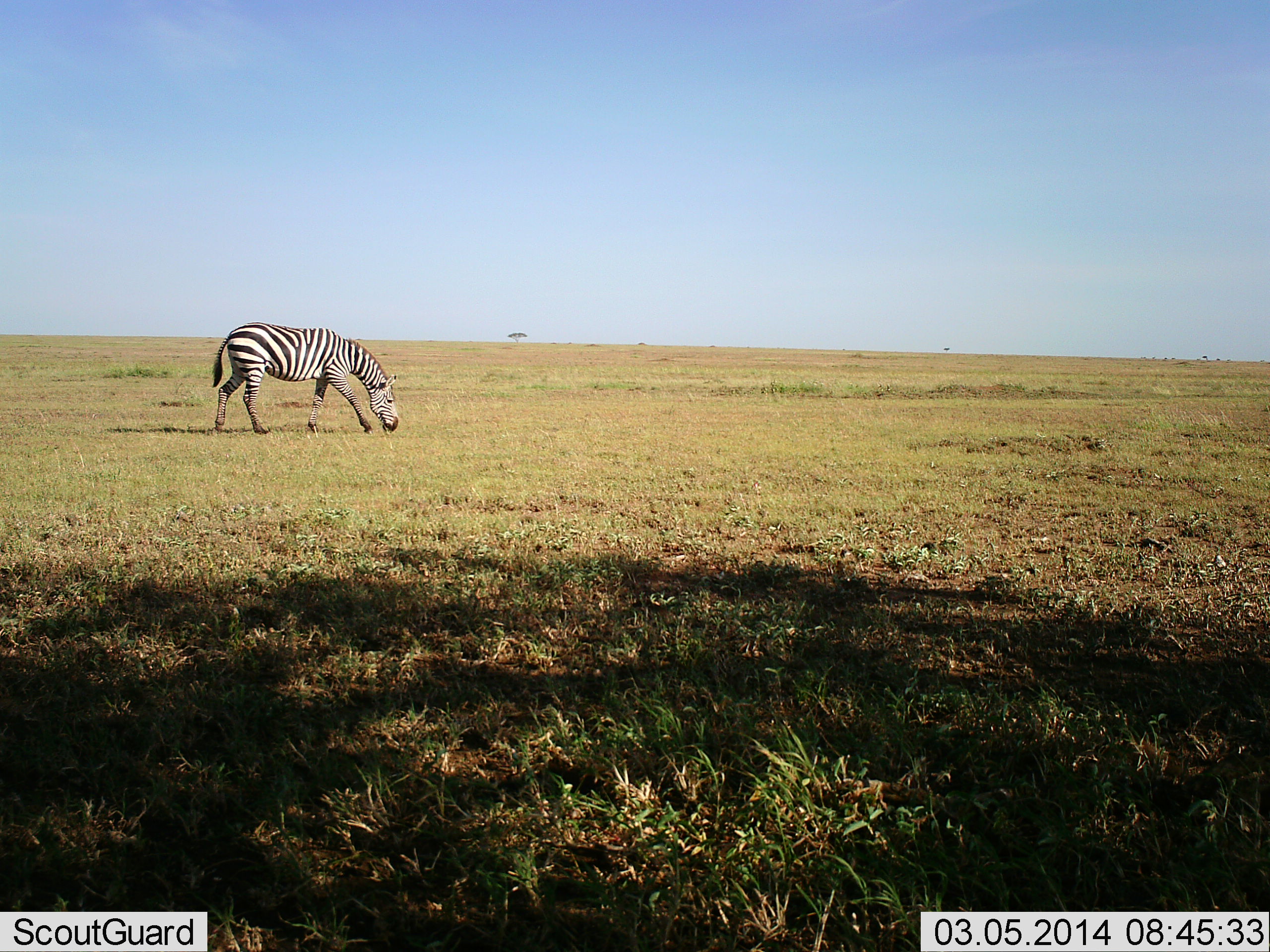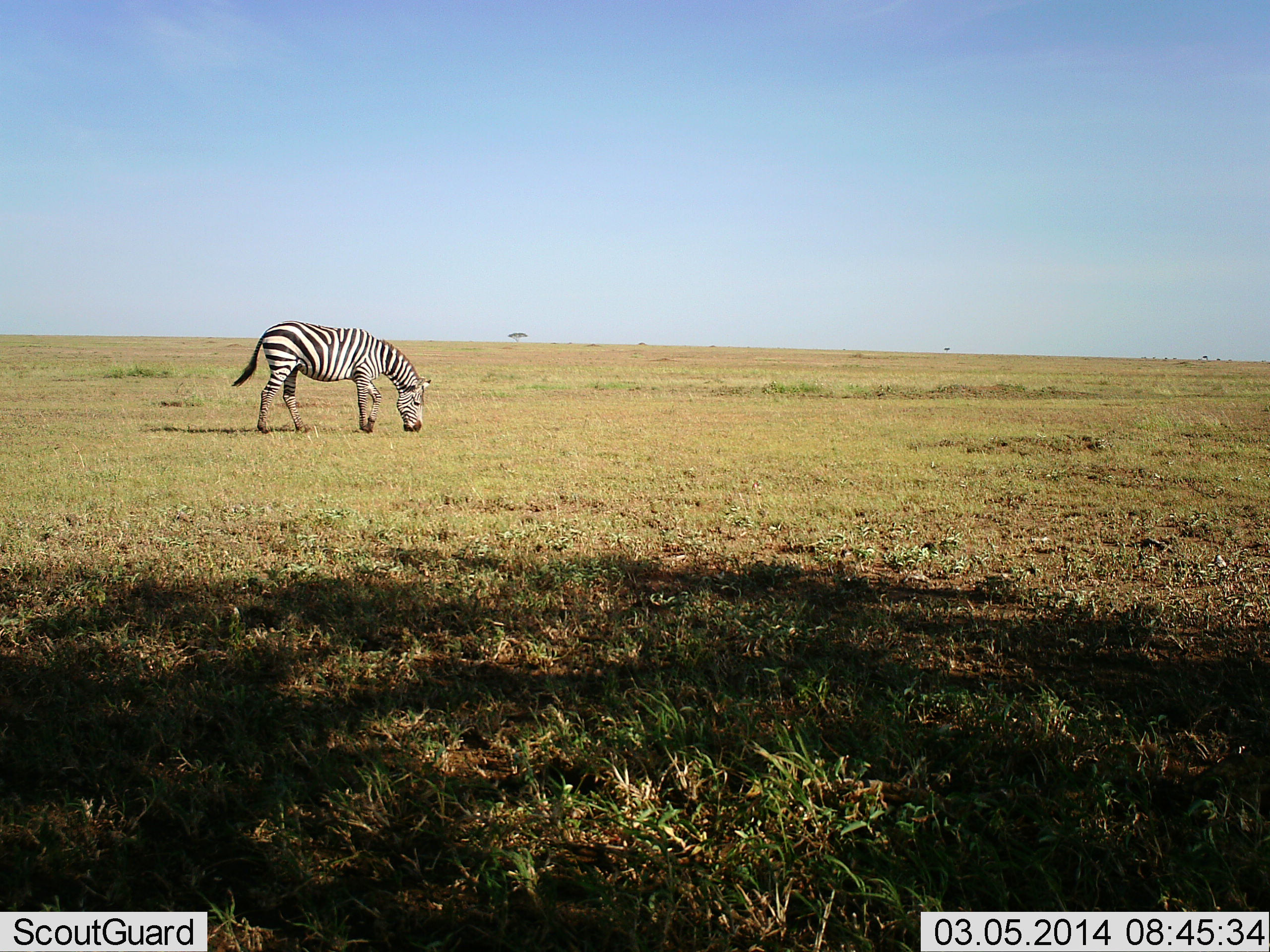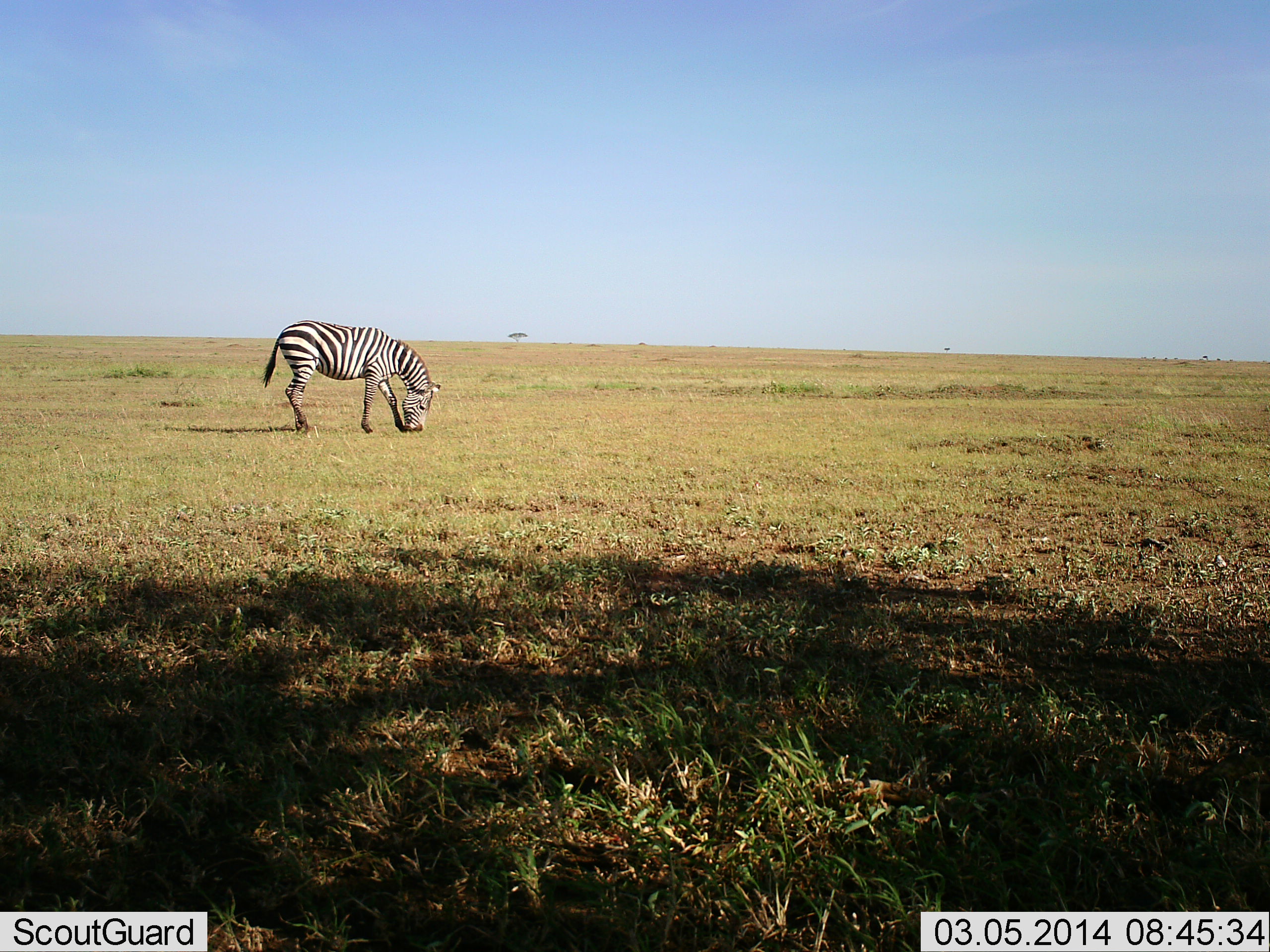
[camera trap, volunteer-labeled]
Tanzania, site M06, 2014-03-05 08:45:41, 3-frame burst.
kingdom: Animalia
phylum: Chordata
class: Mammalia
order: Perissodactyla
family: Equidae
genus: Equus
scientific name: Equus quagga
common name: plains zebra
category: zebra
Zebra (plains zebra) (Equus quagga), count 1. Behavior (volunteer vote fractions): standing 10%, resting 0%, moving 40%, interacting 0%. Young present (vote fraction): 0%. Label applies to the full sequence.